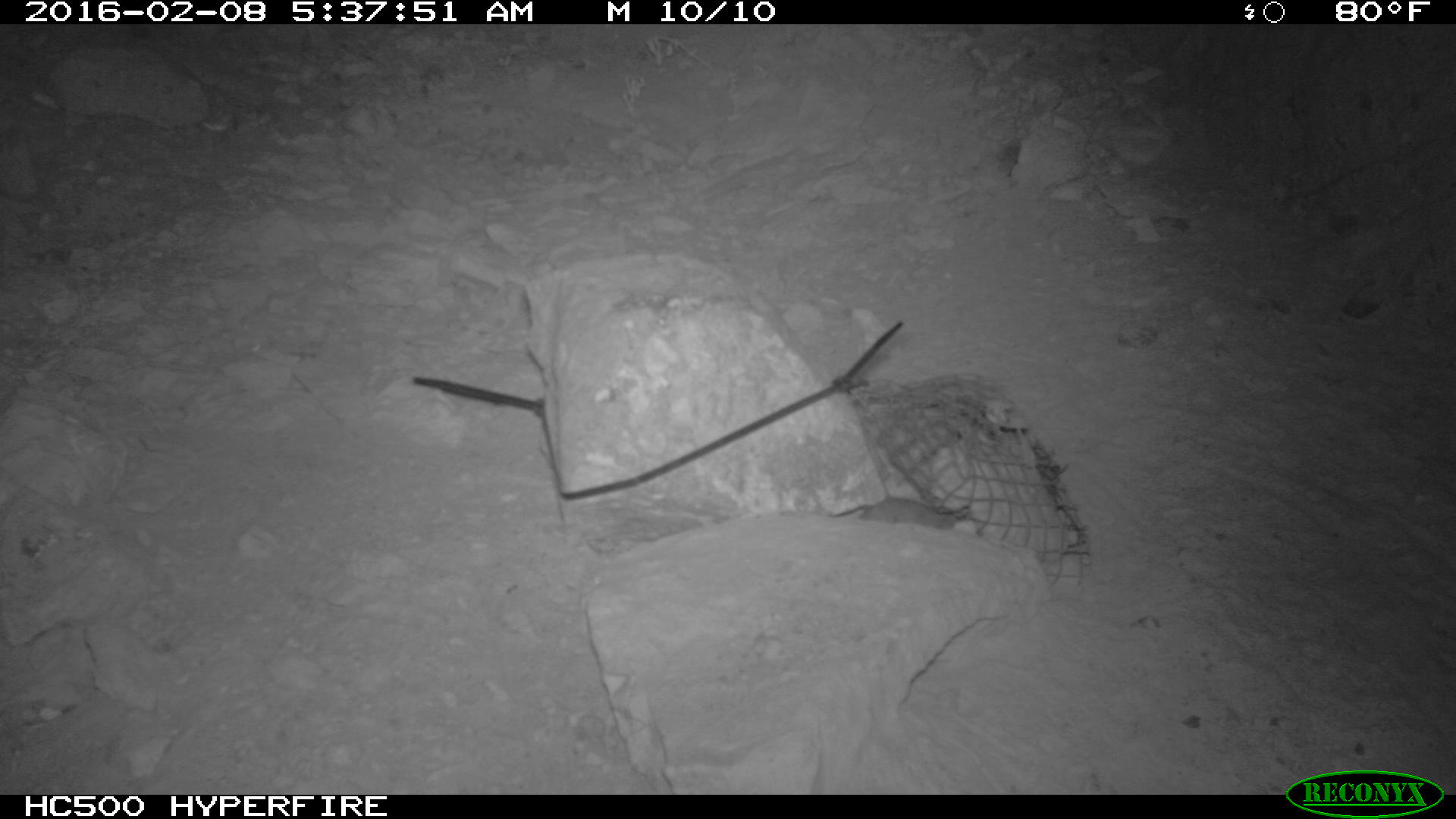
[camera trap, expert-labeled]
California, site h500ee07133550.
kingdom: Animalia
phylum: Chordata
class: Mammalia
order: Rodentia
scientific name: Rodentia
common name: rodent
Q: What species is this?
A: Rodent (Rodentia).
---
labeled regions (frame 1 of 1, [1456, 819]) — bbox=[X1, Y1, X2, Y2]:
rodent: bbox=[825, 489, 962, 526]